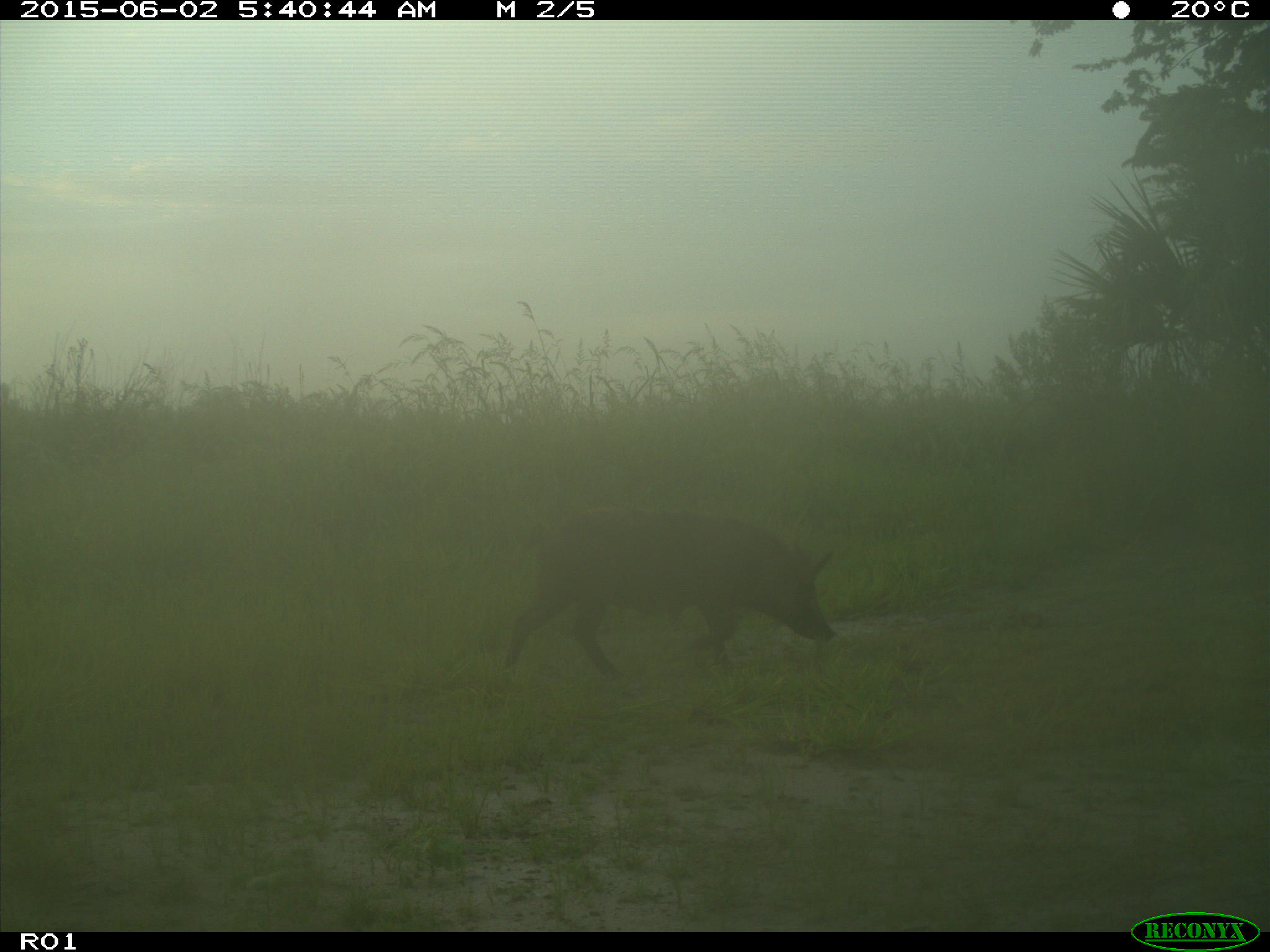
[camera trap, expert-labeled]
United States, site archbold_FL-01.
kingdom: Animalia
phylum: Chordata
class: Mammalia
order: Artiodactyla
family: Suidae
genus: Sus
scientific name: Sus scrofa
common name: wild boar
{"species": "Sus scrofa (wild boar)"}